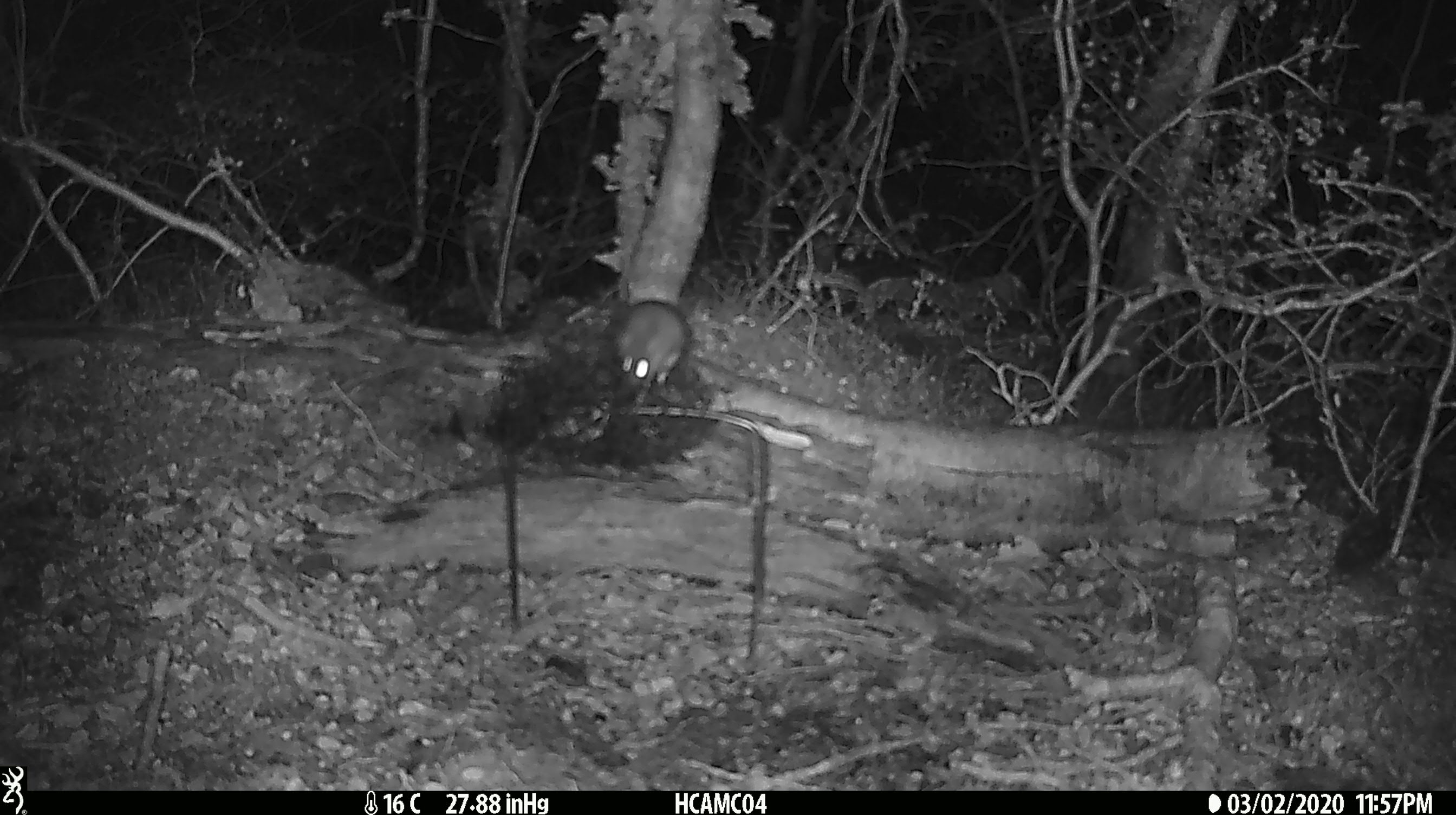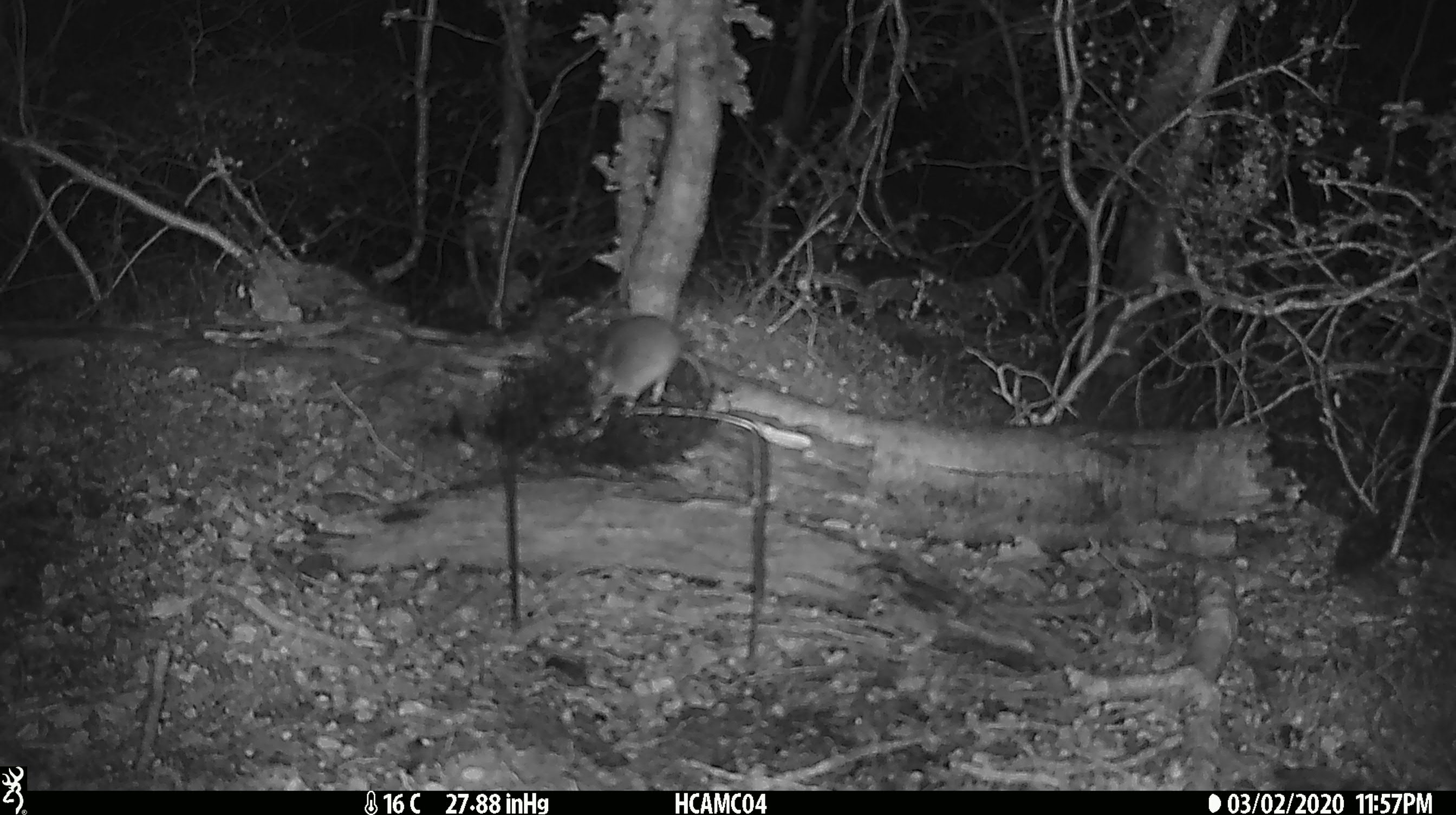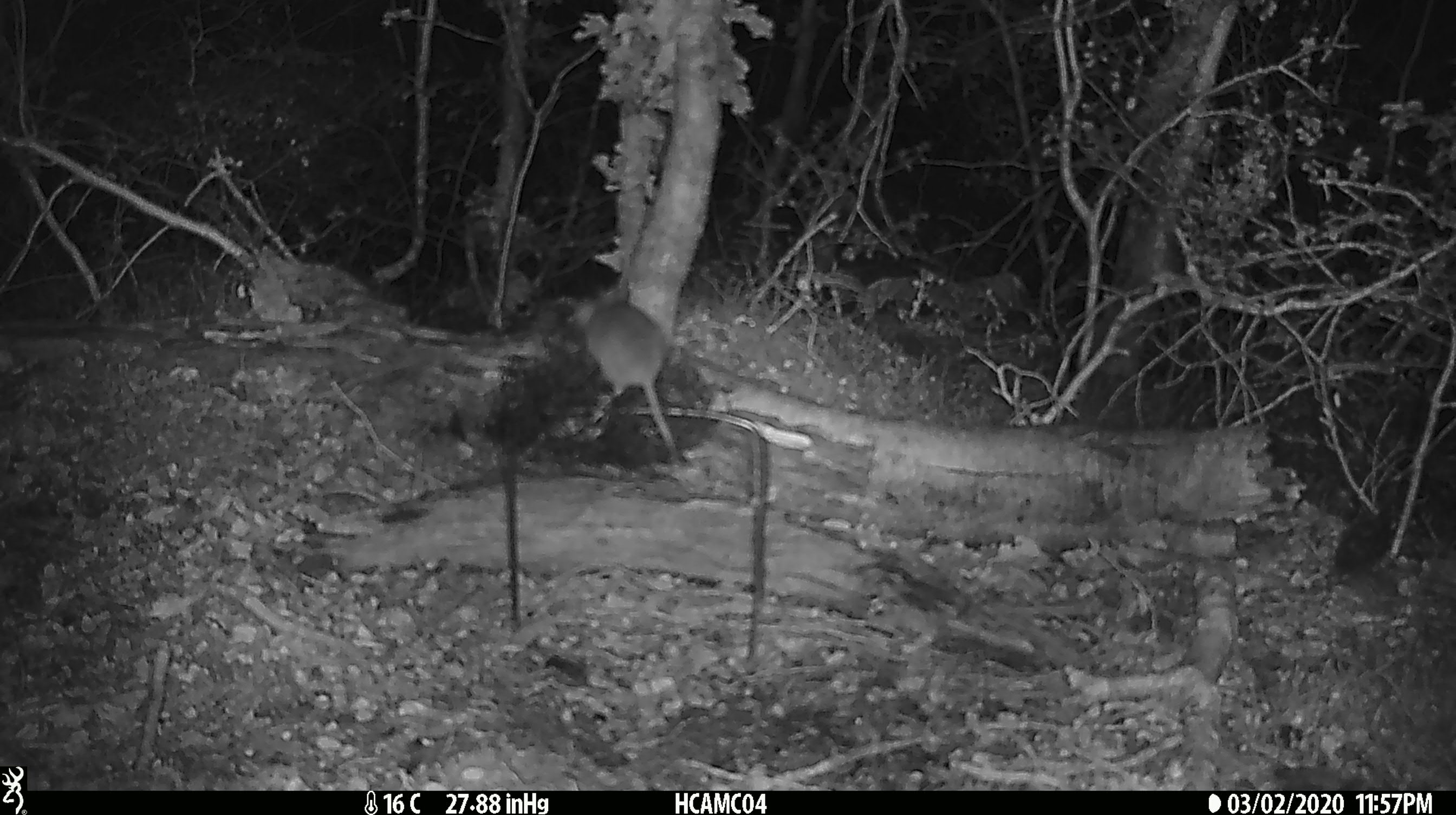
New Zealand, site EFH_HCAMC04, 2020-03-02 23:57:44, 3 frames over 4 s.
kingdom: Animalia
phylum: Chordata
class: Mammalia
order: Rodentia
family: Muridae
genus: Mus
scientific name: Mus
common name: mouse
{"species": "mouse (Mus)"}